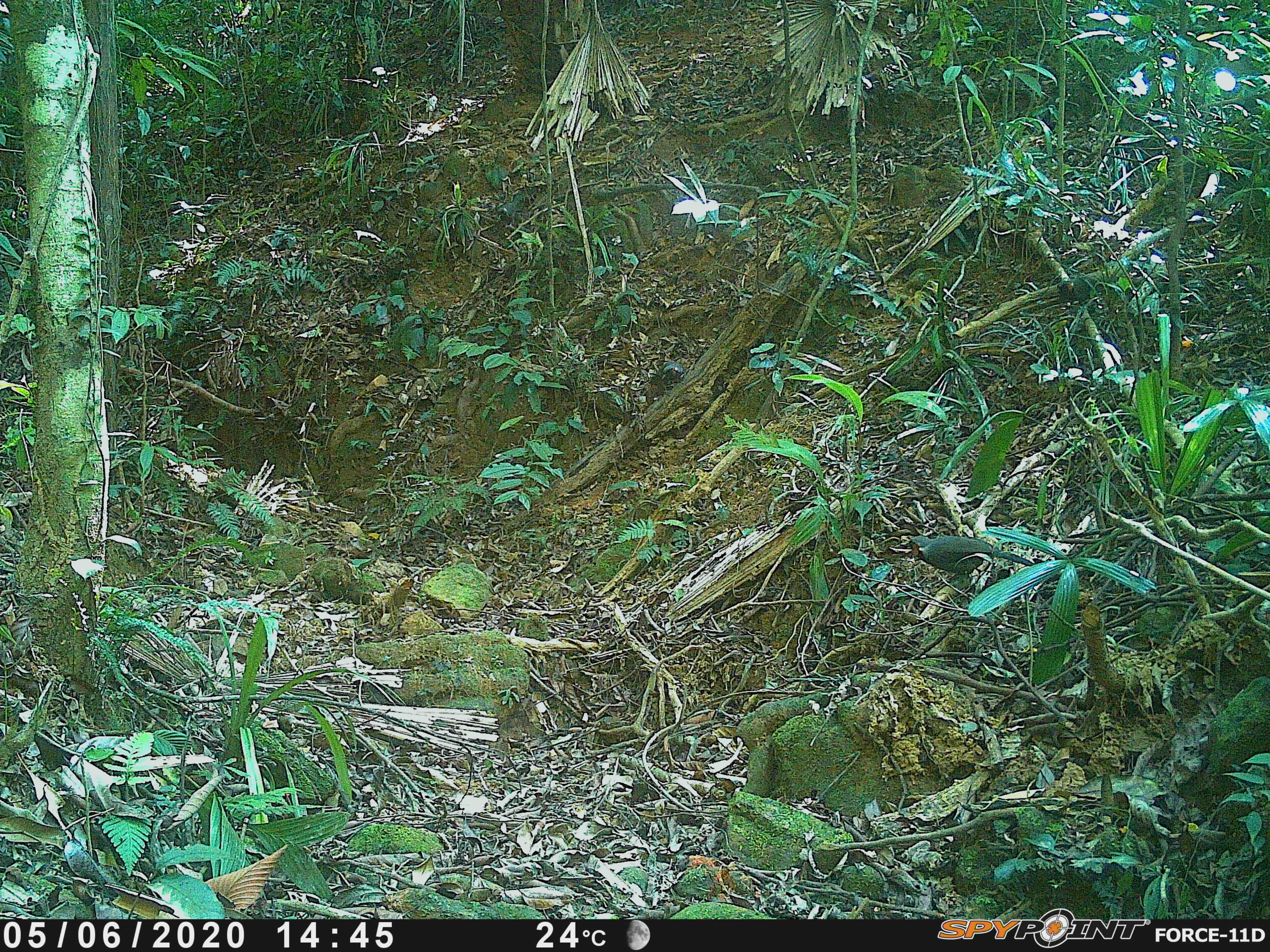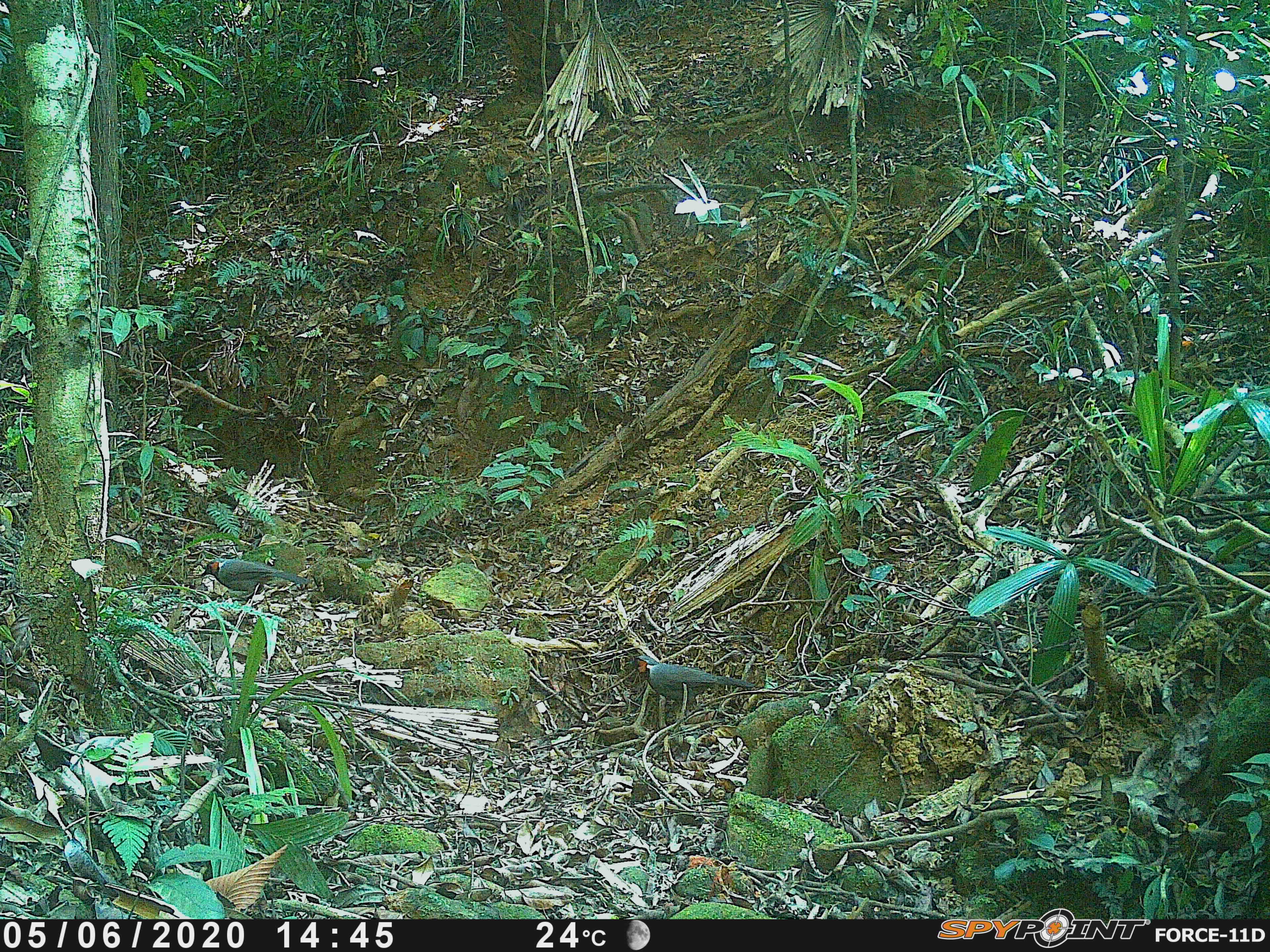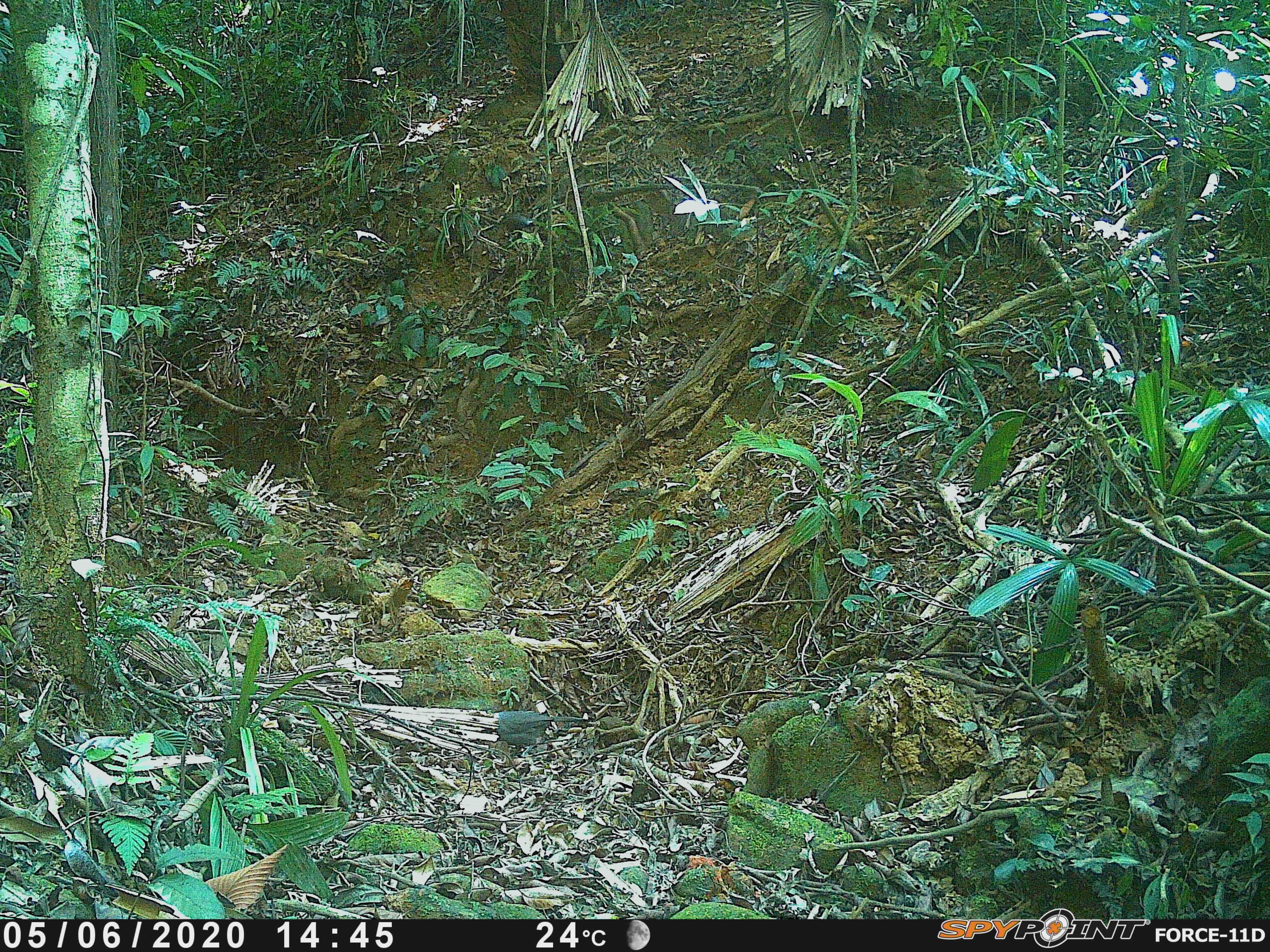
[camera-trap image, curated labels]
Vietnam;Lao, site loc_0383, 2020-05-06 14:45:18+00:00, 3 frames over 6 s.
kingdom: Animalia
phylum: Chordata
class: Aves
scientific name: Aves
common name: bird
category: unidentified bird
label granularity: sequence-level